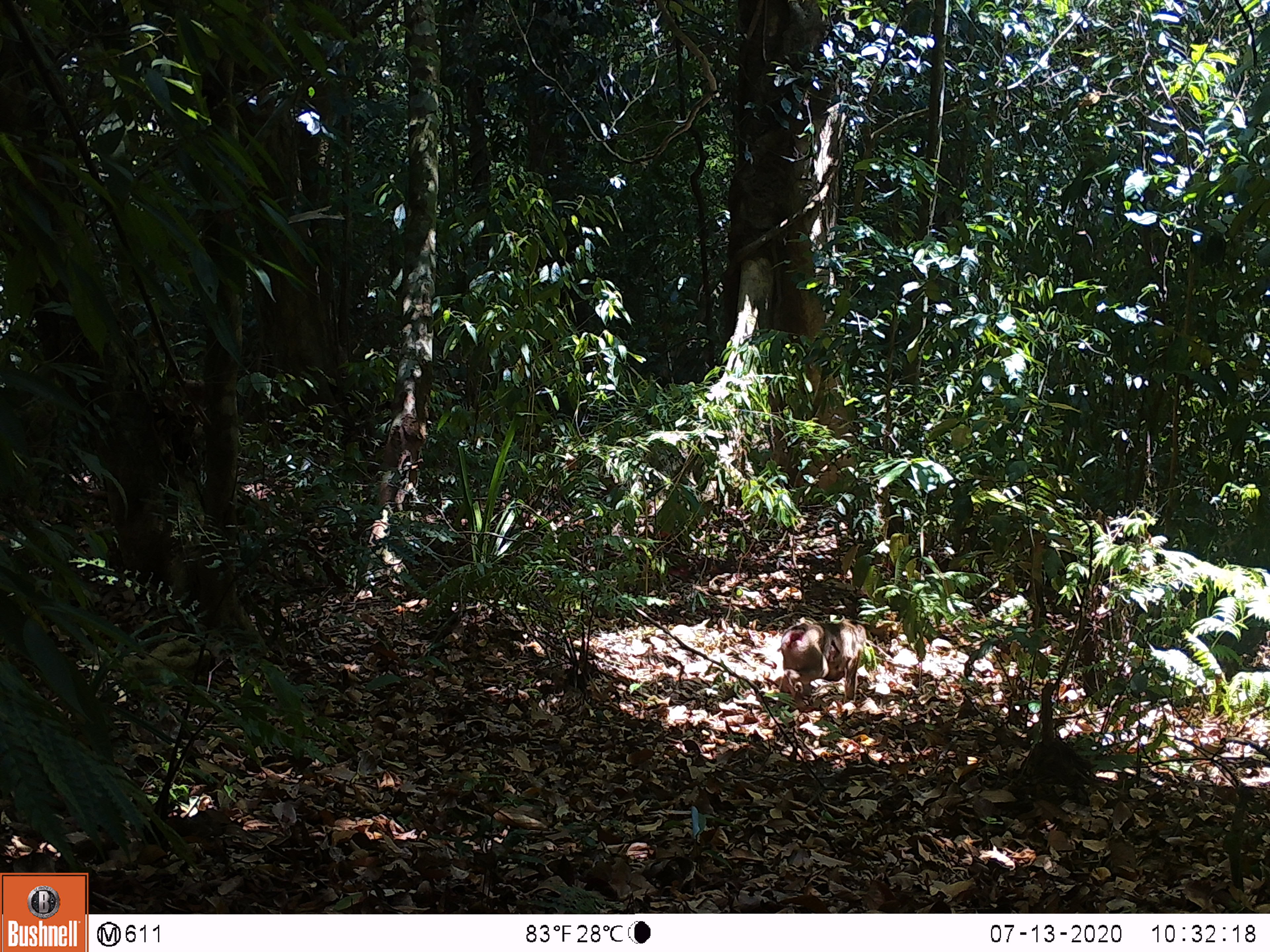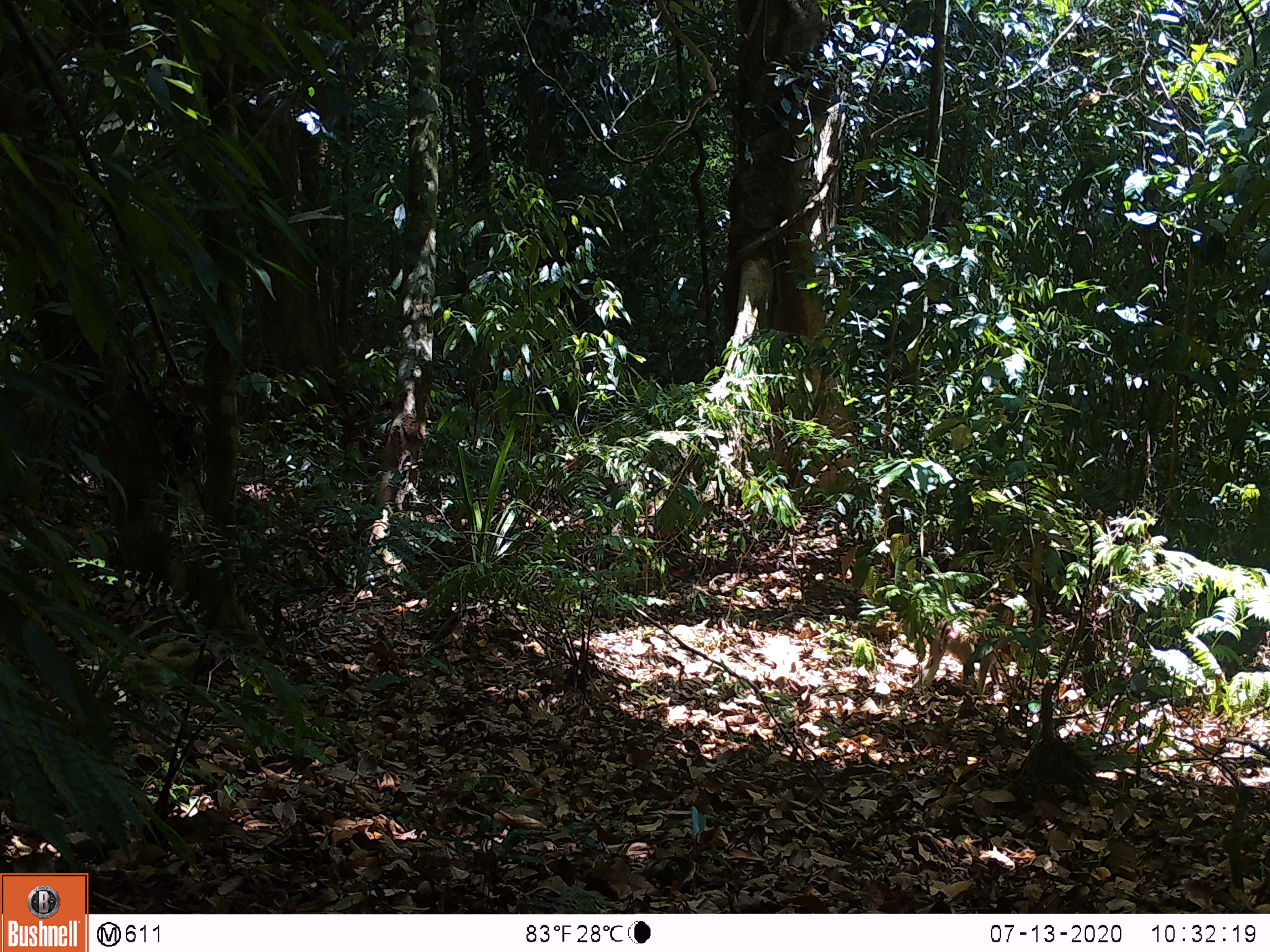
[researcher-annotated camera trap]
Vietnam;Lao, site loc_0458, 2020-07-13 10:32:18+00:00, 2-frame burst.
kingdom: Animalia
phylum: Chordata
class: Mammalia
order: Primates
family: Cercopithecidae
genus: Macaca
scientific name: Macaca nemestrina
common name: pig-tailed macaque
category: pig tailed macaque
Pig tailed macaque (pig-tailed macaque) (Macaca nemestrina). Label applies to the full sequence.